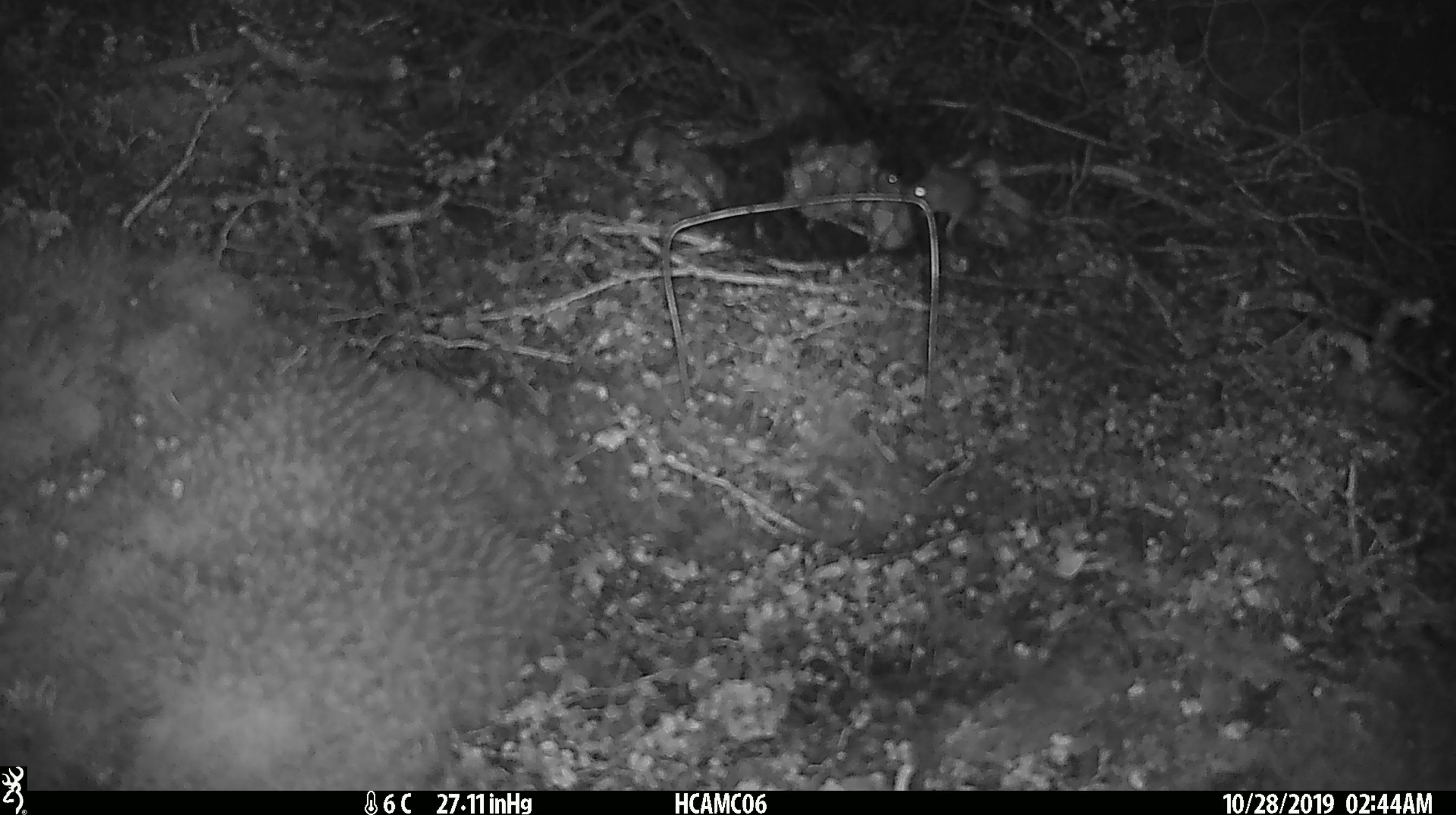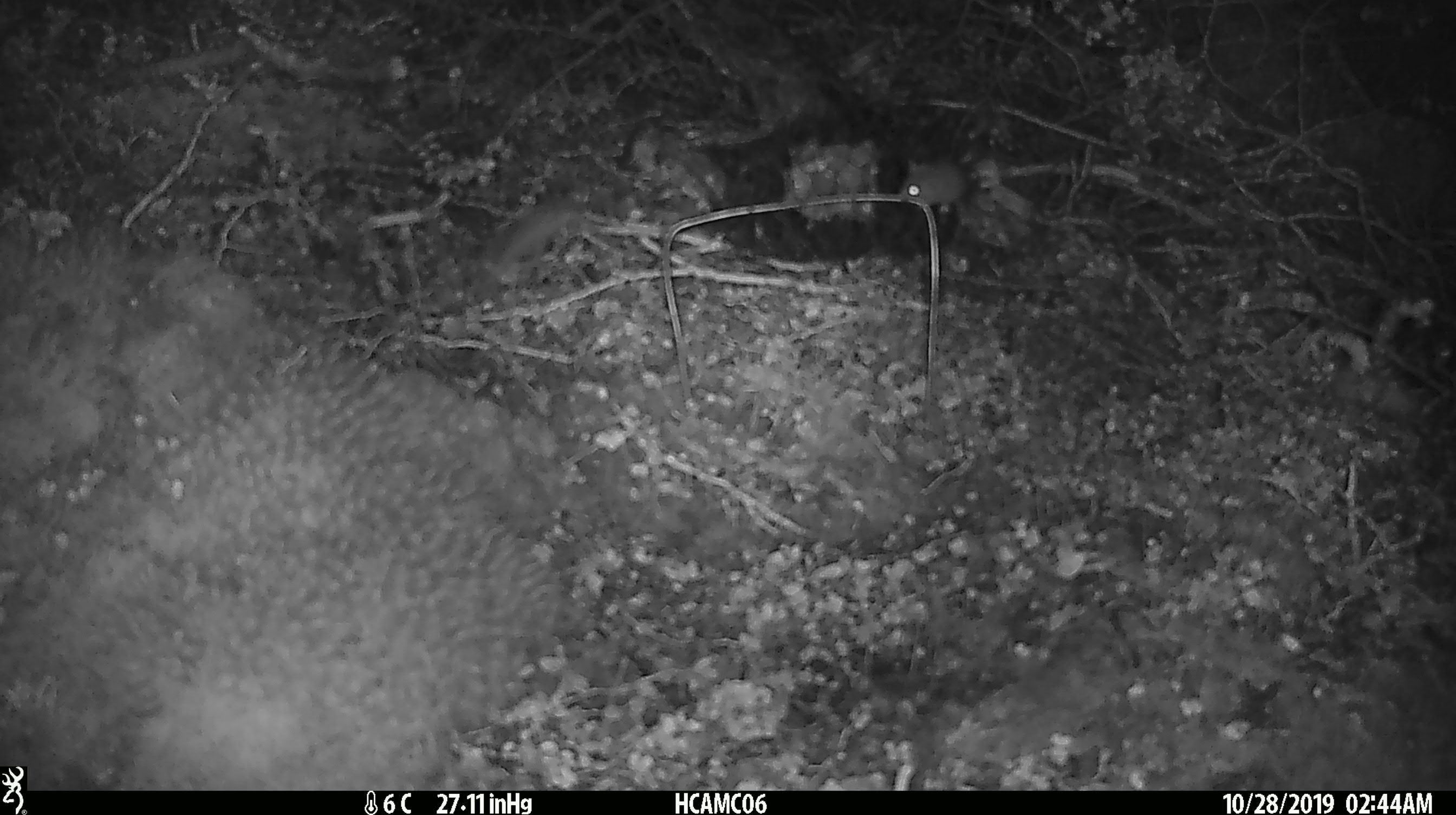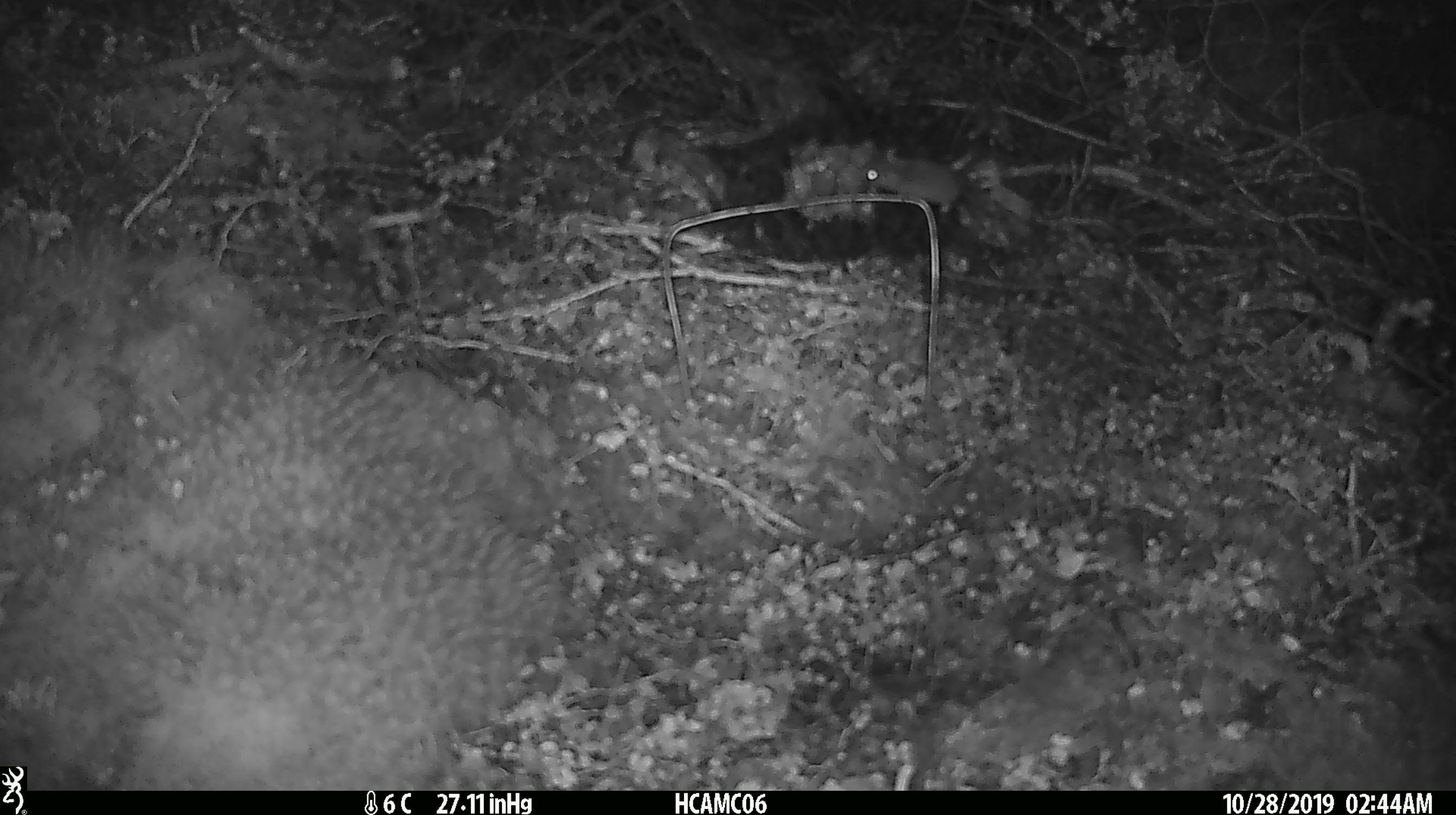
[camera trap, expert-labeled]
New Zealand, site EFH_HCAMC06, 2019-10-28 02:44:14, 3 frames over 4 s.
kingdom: Animalia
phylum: Chordata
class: Mammalia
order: Rodentia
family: Muridae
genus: Mus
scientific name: Mus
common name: mouse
Mouse (Mus).